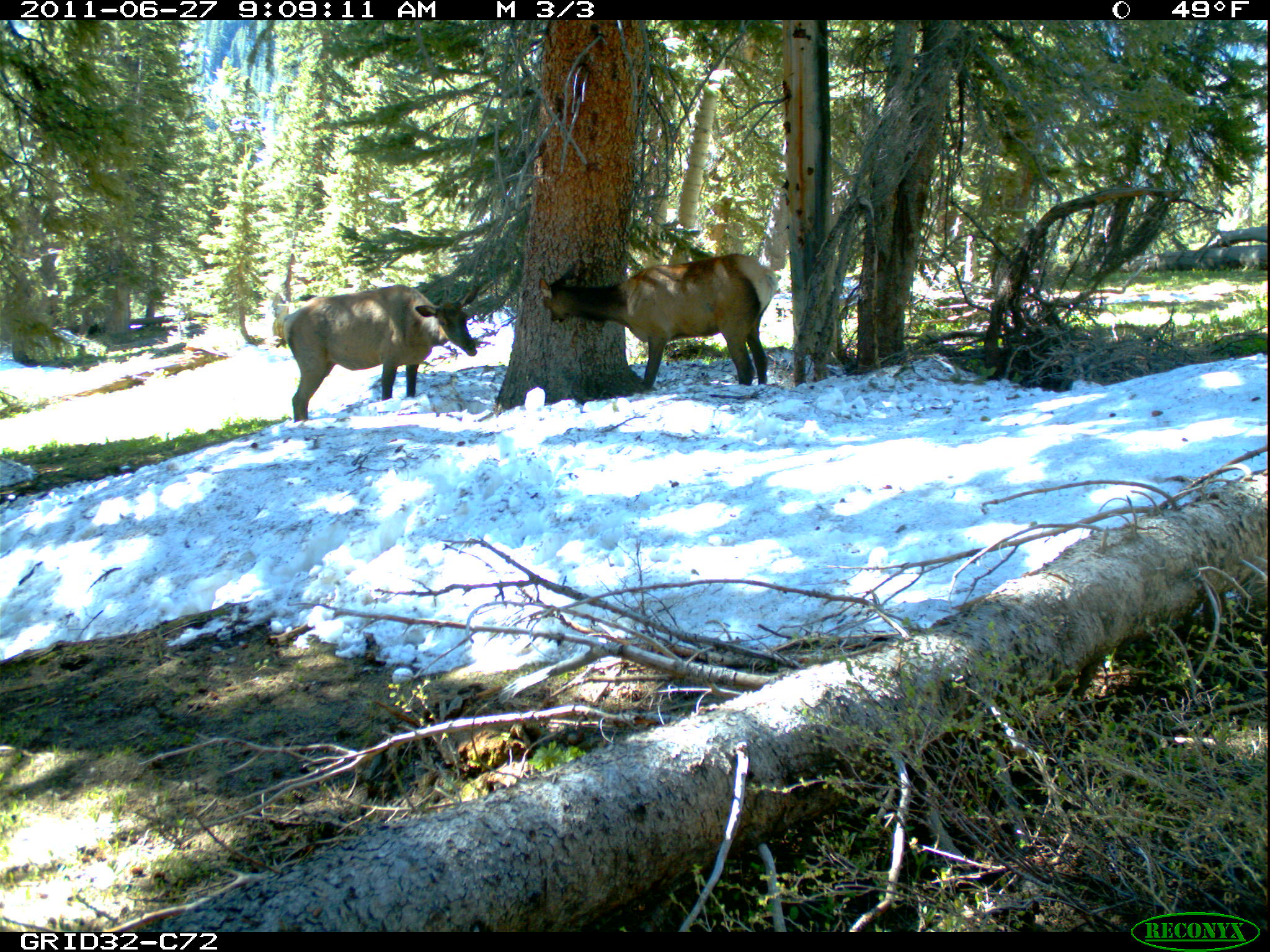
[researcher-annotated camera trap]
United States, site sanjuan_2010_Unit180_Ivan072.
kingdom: Animalia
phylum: Chordata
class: Mammalia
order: Artiodactyla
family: Cervidae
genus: Cervus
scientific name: Cervus elaphus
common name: red deer